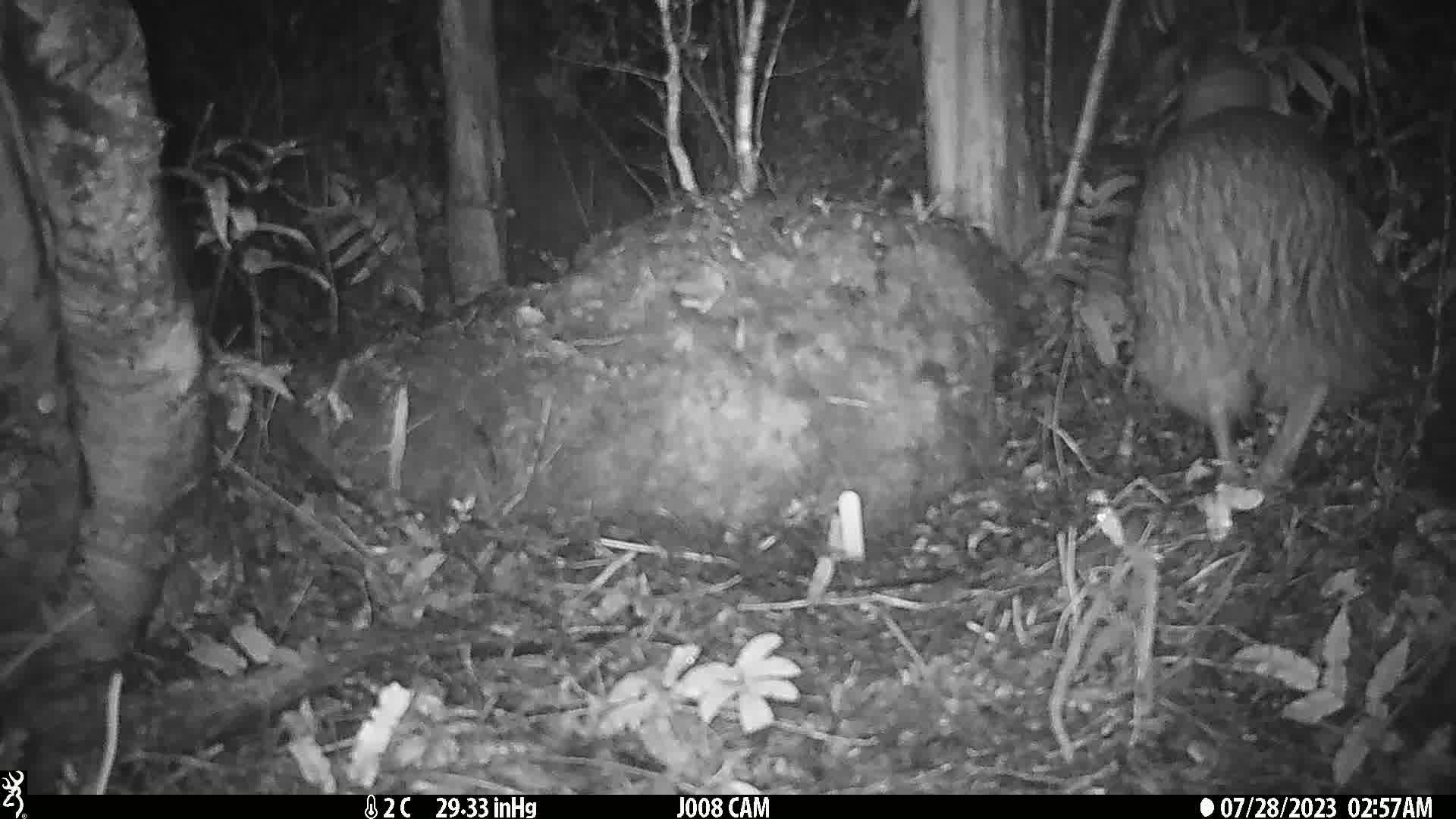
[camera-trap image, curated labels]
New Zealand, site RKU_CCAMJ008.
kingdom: Animalia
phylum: Chordata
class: Aves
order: Apterygiformes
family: Apterygidae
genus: Apteryx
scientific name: Apteryx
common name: kiwi